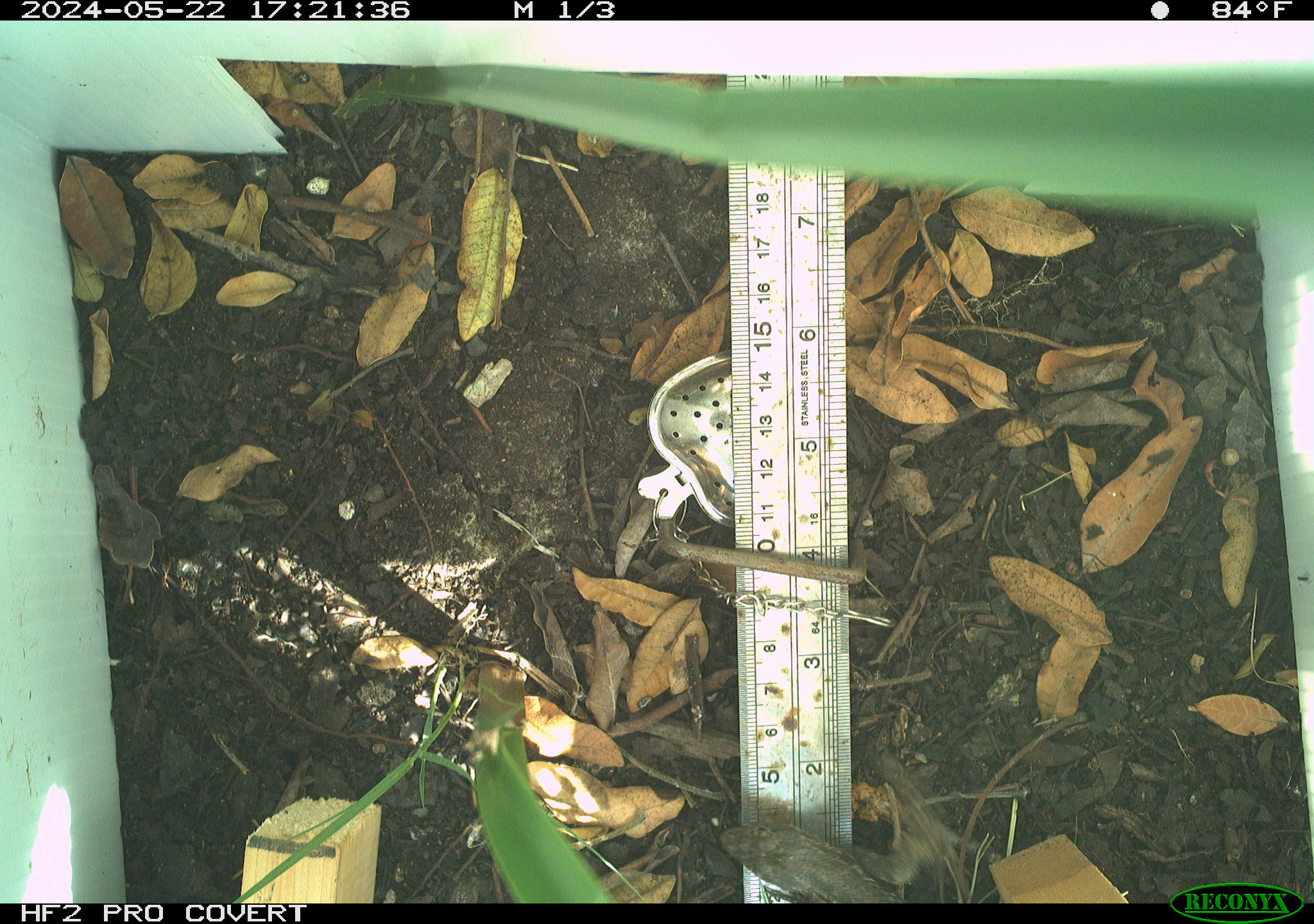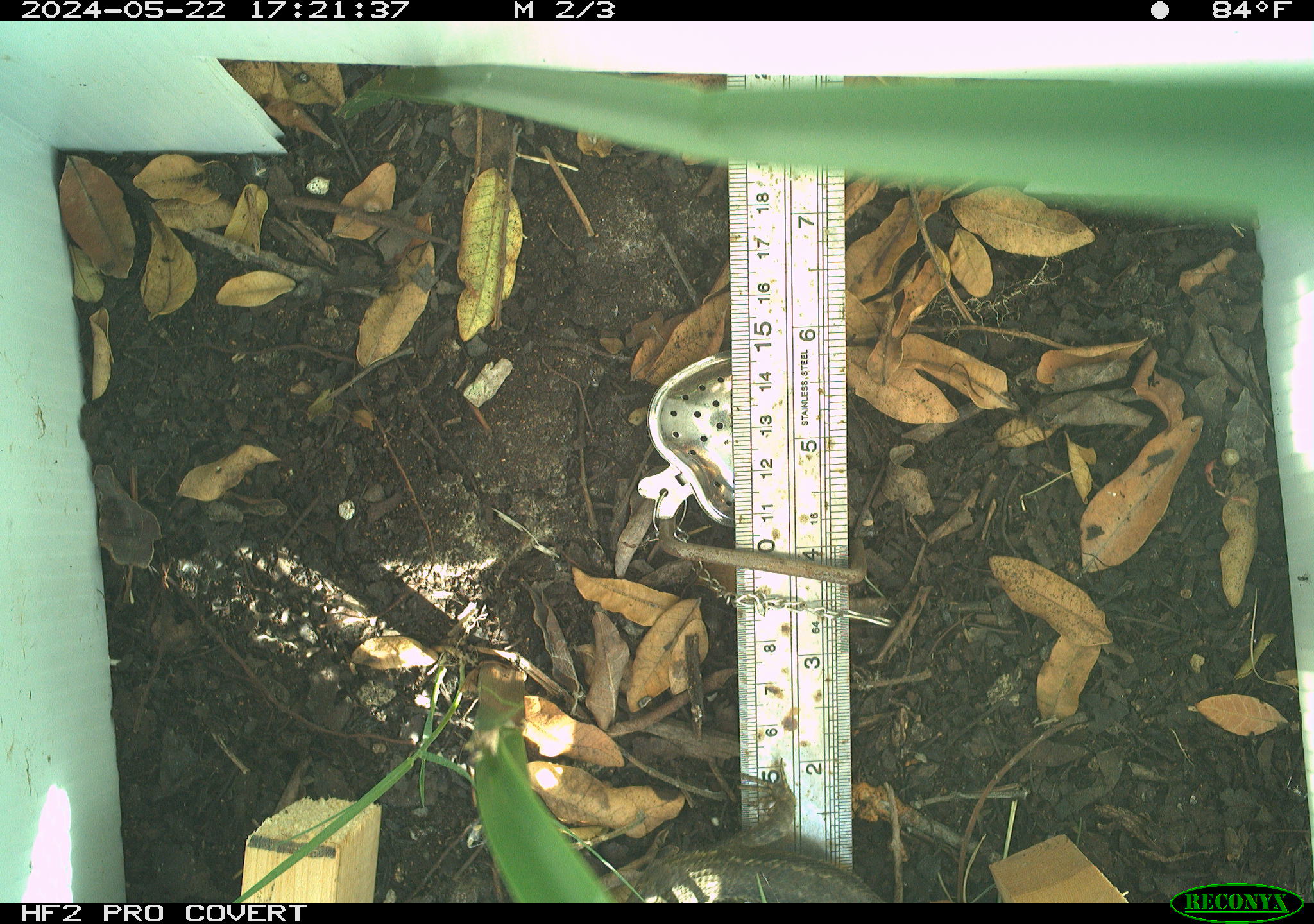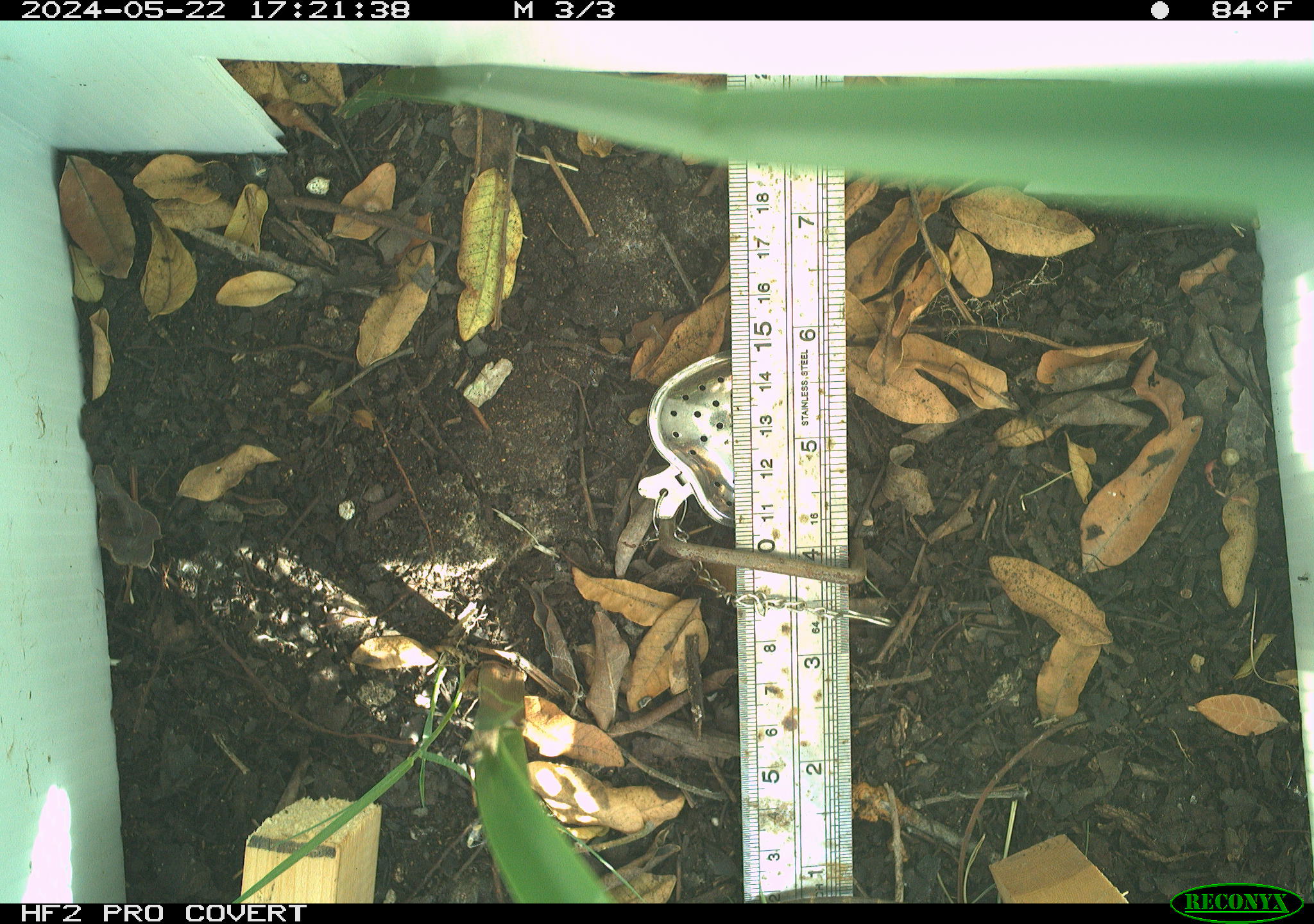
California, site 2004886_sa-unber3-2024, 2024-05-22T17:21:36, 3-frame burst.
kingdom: Animalia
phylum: Chordata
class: Reptilia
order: Squamata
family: Phrynosomatidae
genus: Sceloporus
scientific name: Sceloporus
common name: spiny lizards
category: sceloporus species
Sceloporus species (spiny lizards) (Sceloporus).